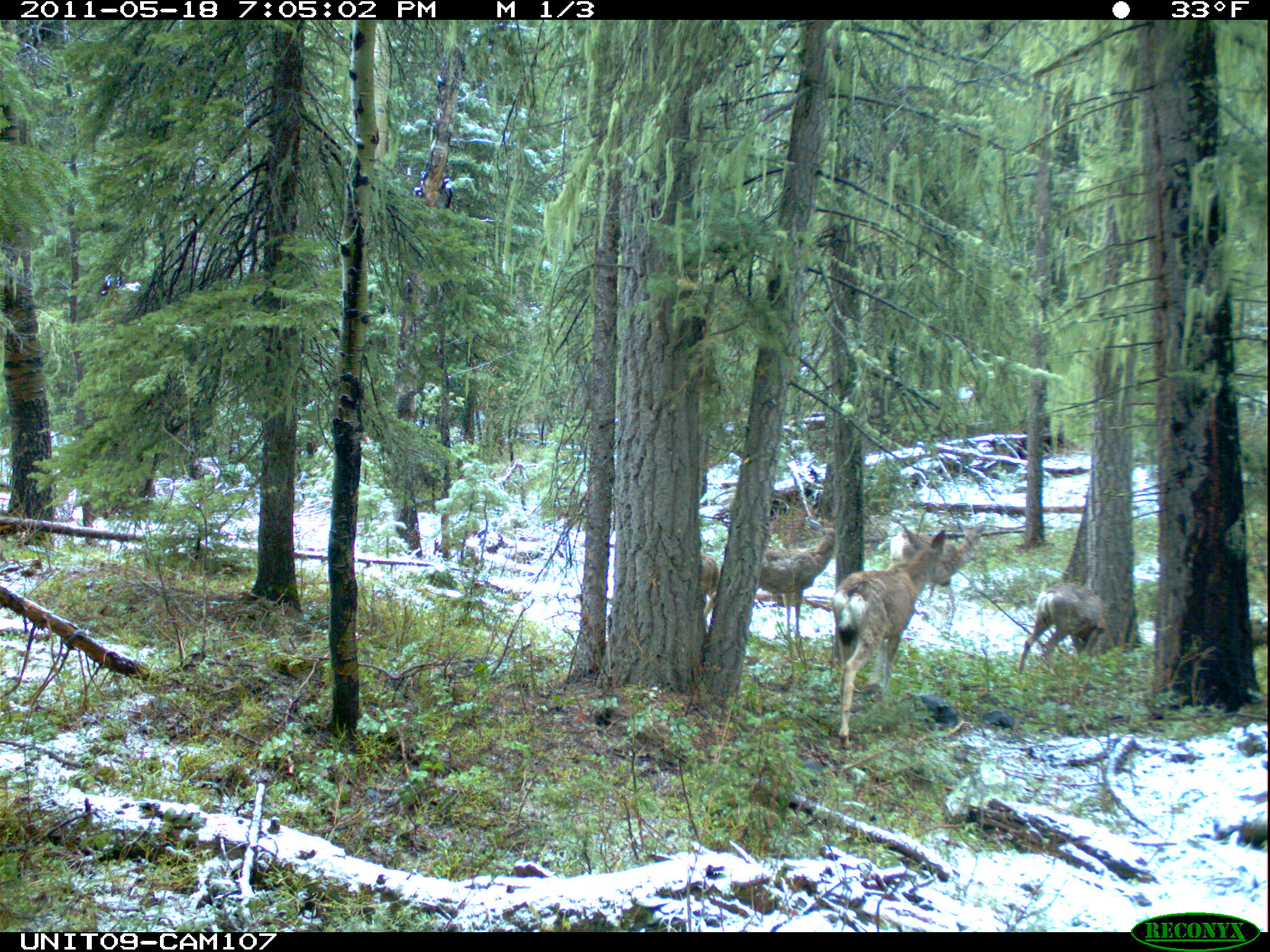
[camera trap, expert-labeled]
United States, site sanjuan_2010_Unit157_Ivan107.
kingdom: Animalia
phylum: Chordata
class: Mammalia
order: Artiodactyla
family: Cervidae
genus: Odocoileus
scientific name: Odocoileus hemionus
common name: mule deer